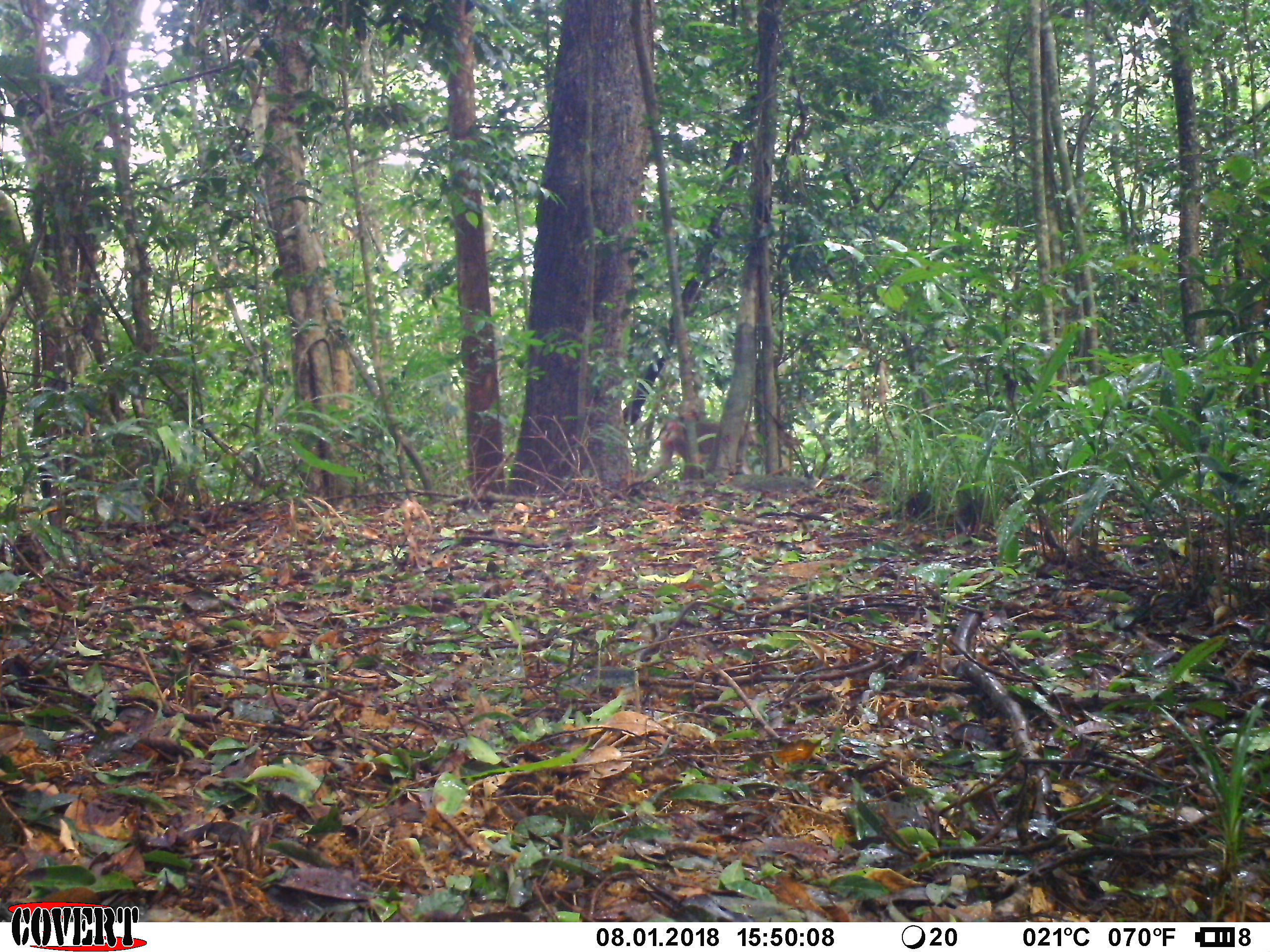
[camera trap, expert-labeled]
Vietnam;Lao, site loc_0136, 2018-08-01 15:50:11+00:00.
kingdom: Animalia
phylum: Chordata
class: Mammalia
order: Primates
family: Cercopithecidae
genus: Macaca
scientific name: Macaca nemestrina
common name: pig-tailed macaque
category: pig tailed macaque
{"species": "pig tailed macaque (pig-tailed macaque) (Macaca nemestrina)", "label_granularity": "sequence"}